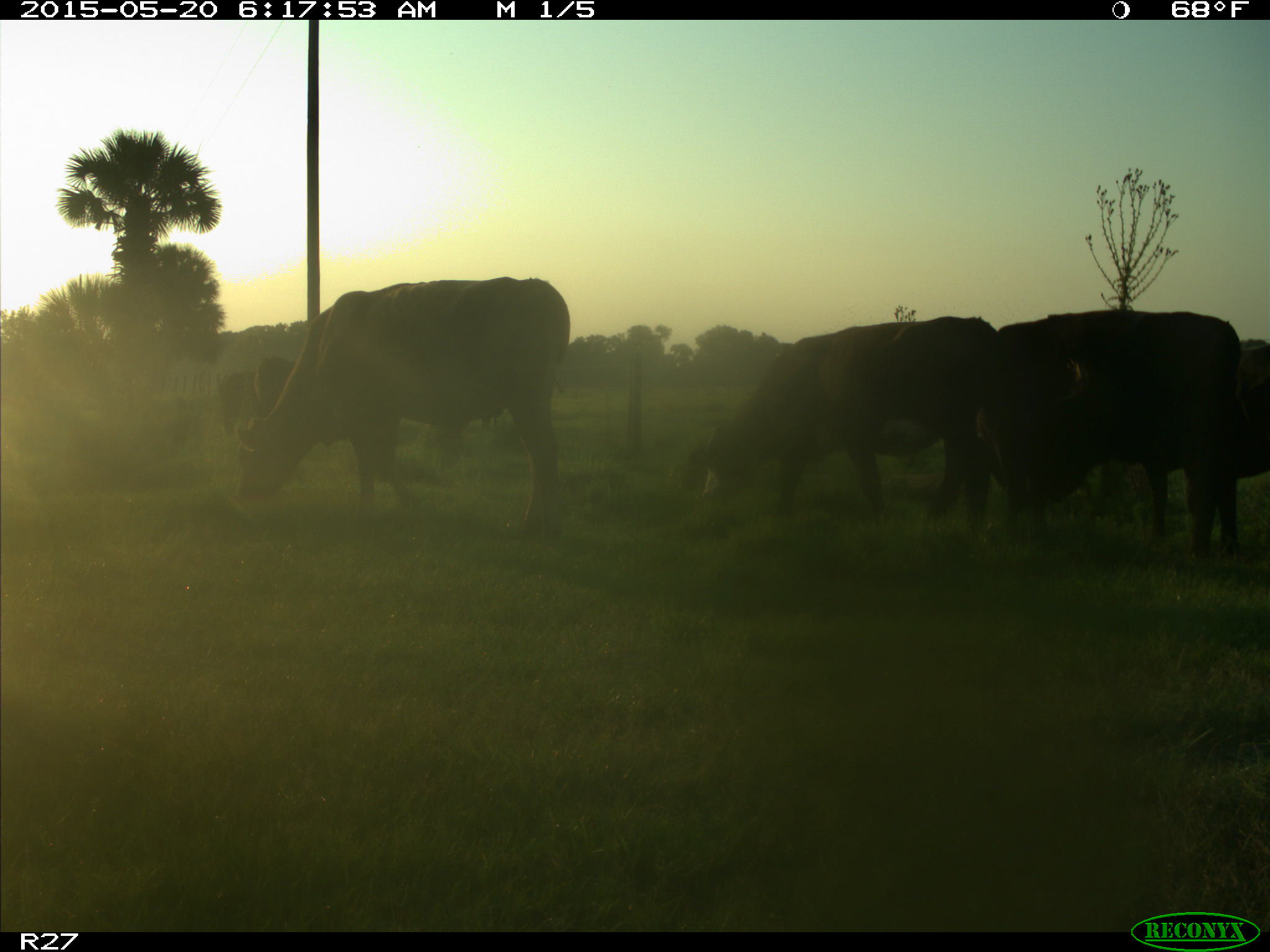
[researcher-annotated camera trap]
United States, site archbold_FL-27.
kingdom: Animalia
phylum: Chordata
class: Mammalia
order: Artiodactyla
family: Bovidae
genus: Bos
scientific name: Bos taurus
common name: domestic cow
Bos taurus (domestic cow).